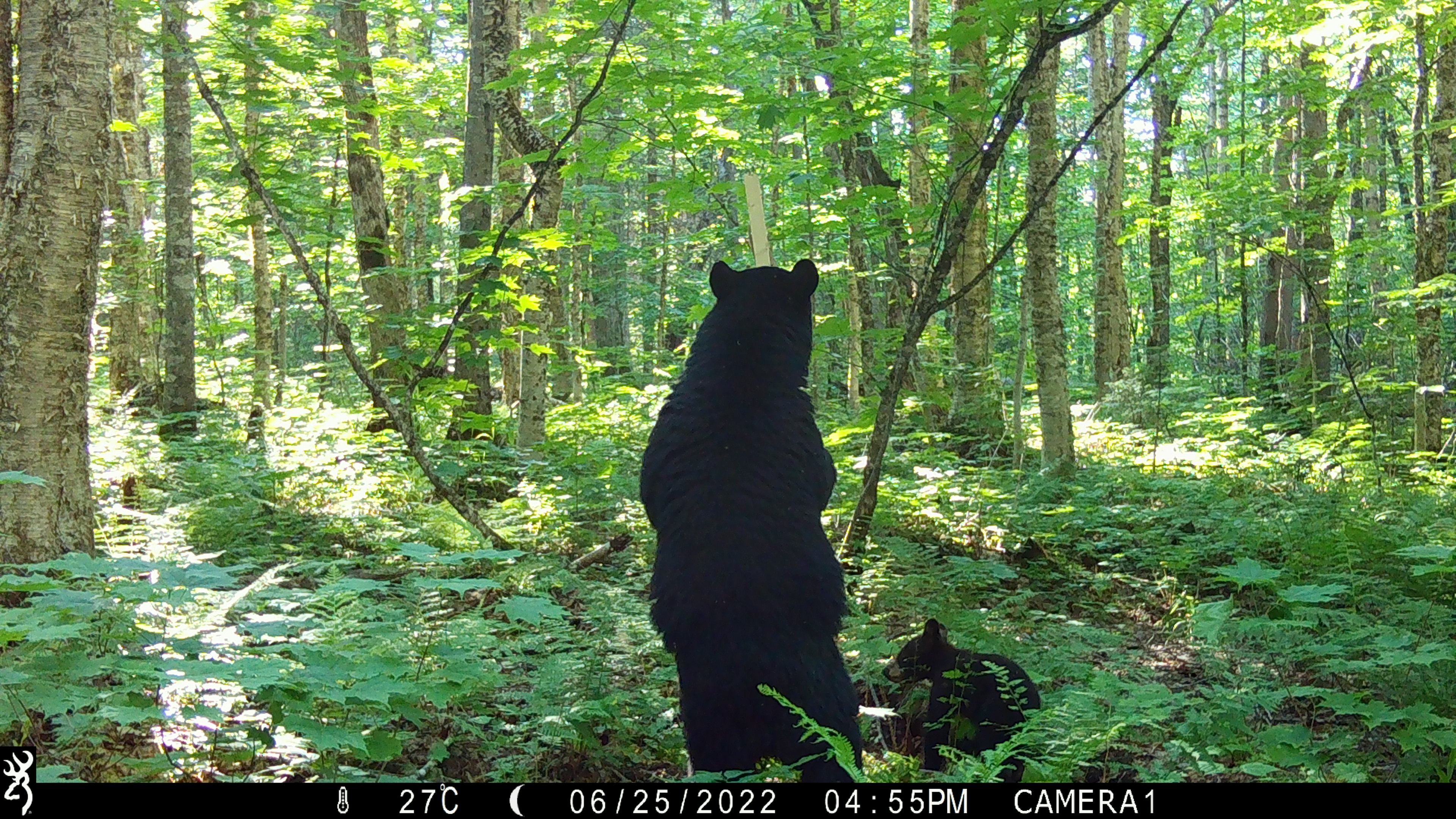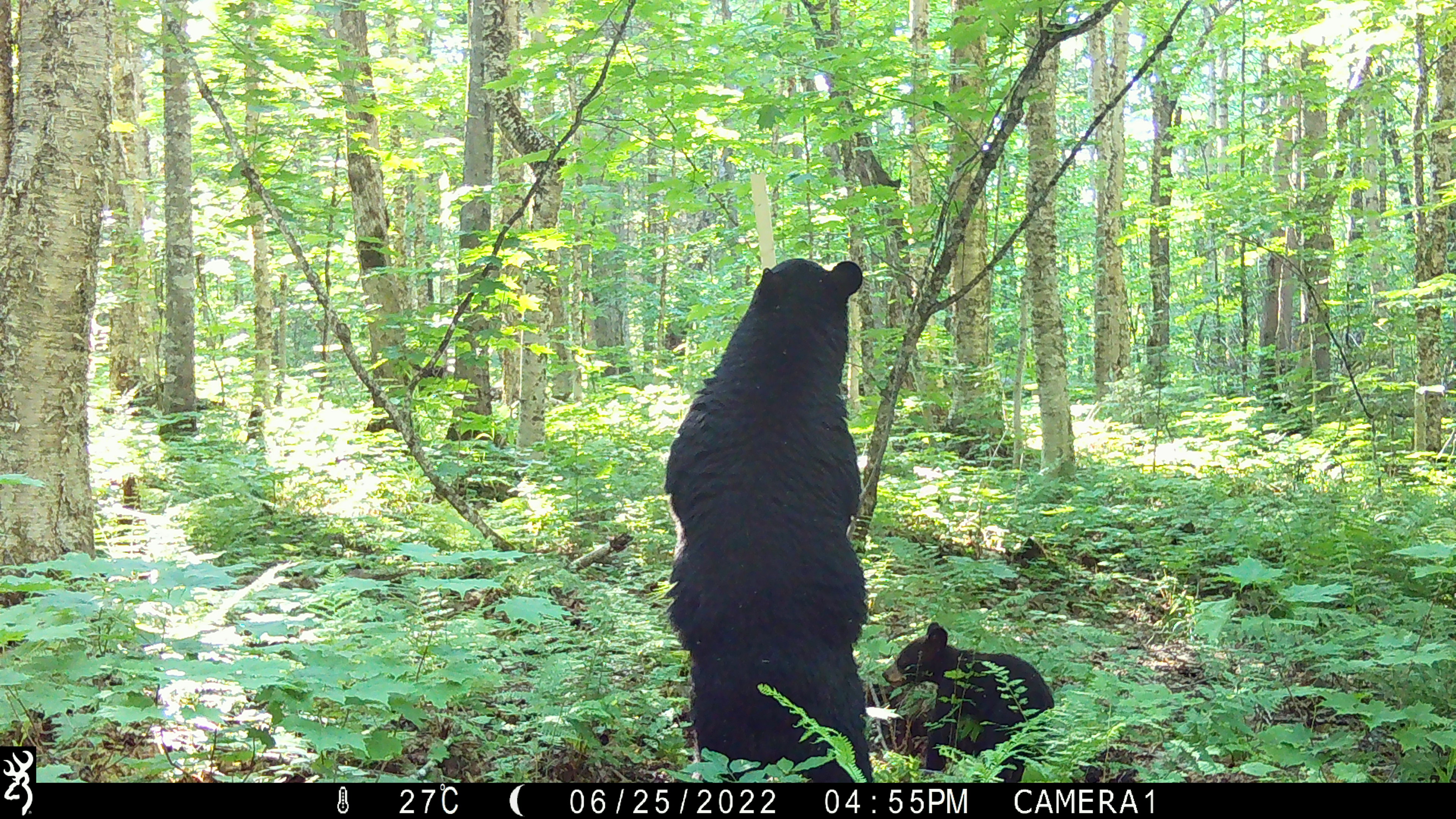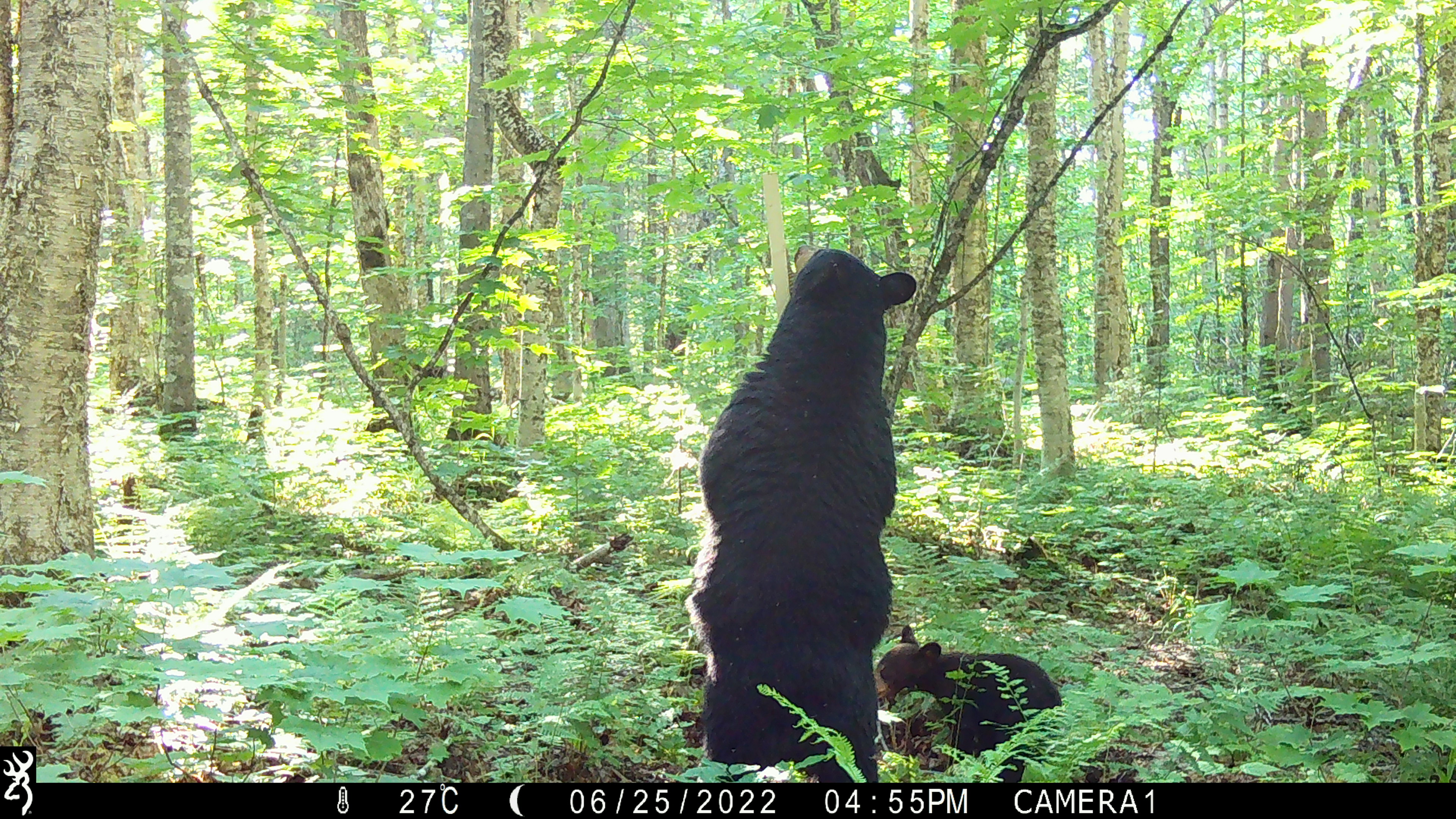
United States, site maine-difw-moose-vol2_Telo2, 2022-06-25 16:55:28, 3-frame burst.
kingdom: Animalia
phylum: Chordata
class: Mammalia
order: Carnivora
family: Ursidae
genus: Ursus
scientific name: Ursus americanus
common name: black bear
Black bear (Ursus americanus).